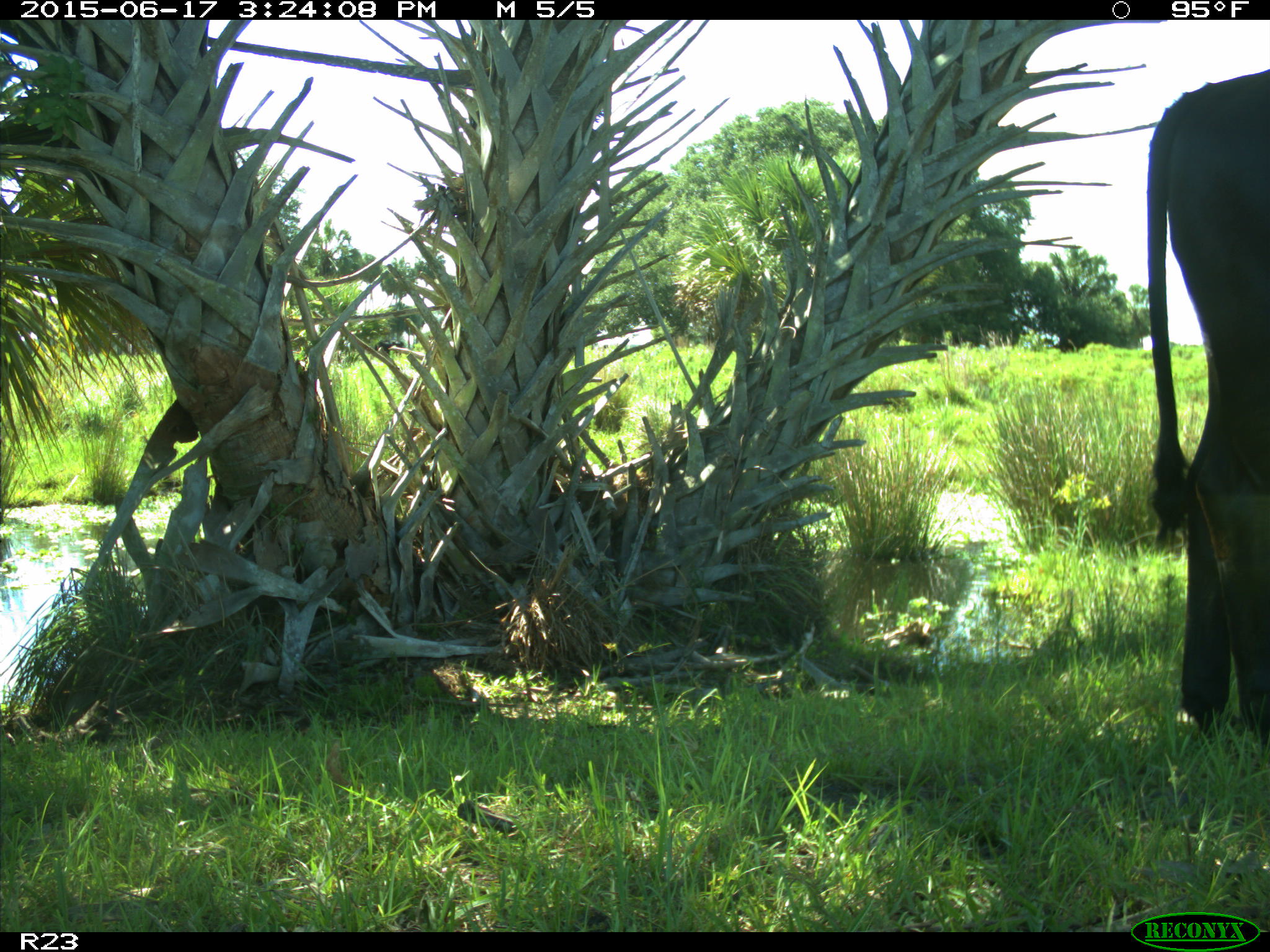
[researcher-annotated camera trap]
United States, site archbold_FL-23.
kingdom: Animalia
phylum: Chordata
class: Mammalia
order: Artiodactyla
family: Bovidae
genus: Bos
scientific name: Bos taurus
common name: domestic cow